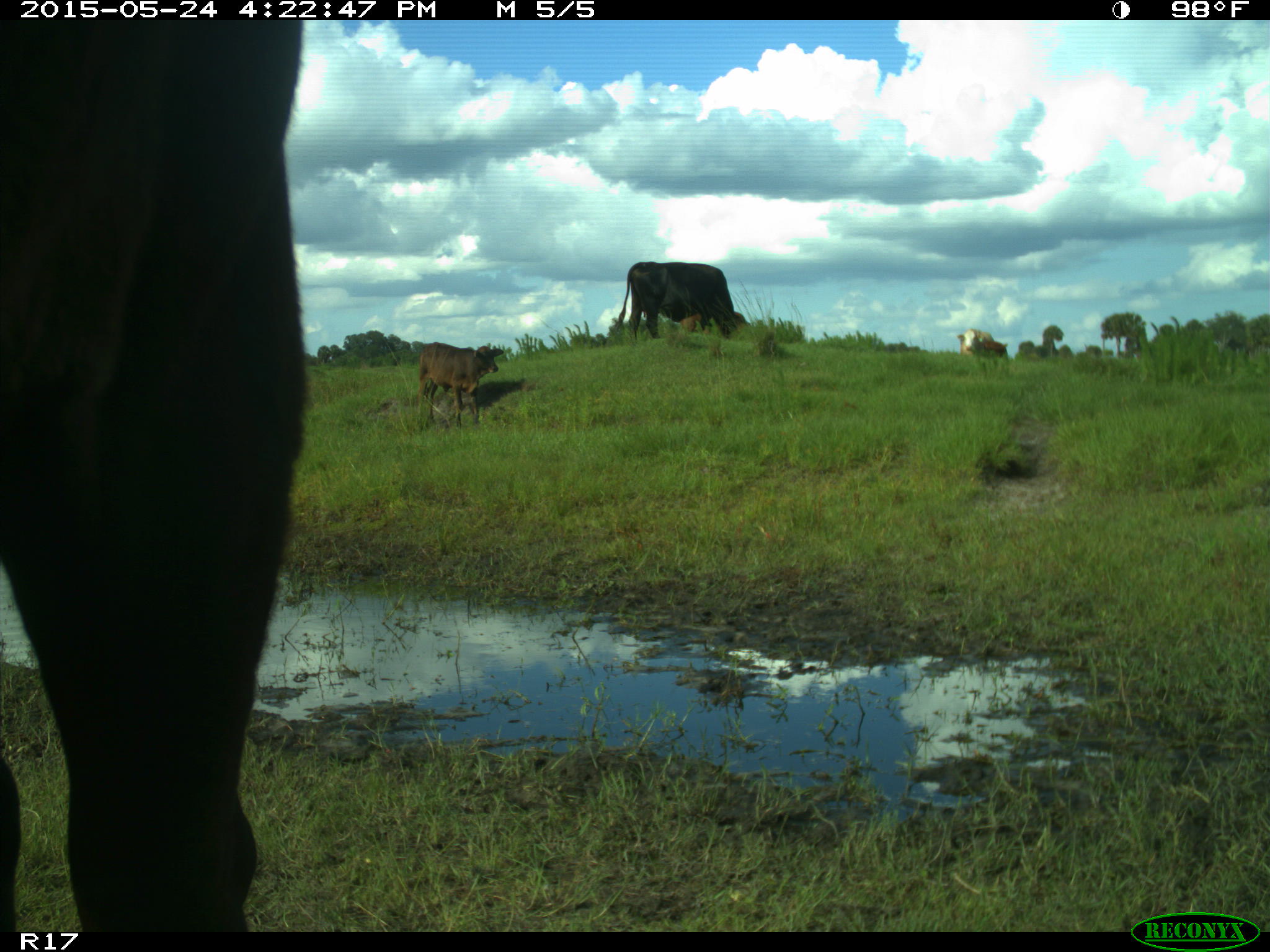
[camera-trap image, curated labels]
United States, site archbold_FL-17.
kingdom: Animalia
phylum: Chordata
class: Mammalia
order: Artiodactyla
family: Bovidae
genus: Bos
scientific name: Bos taurus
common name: domestic cow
Bos taurus (domestic cow).